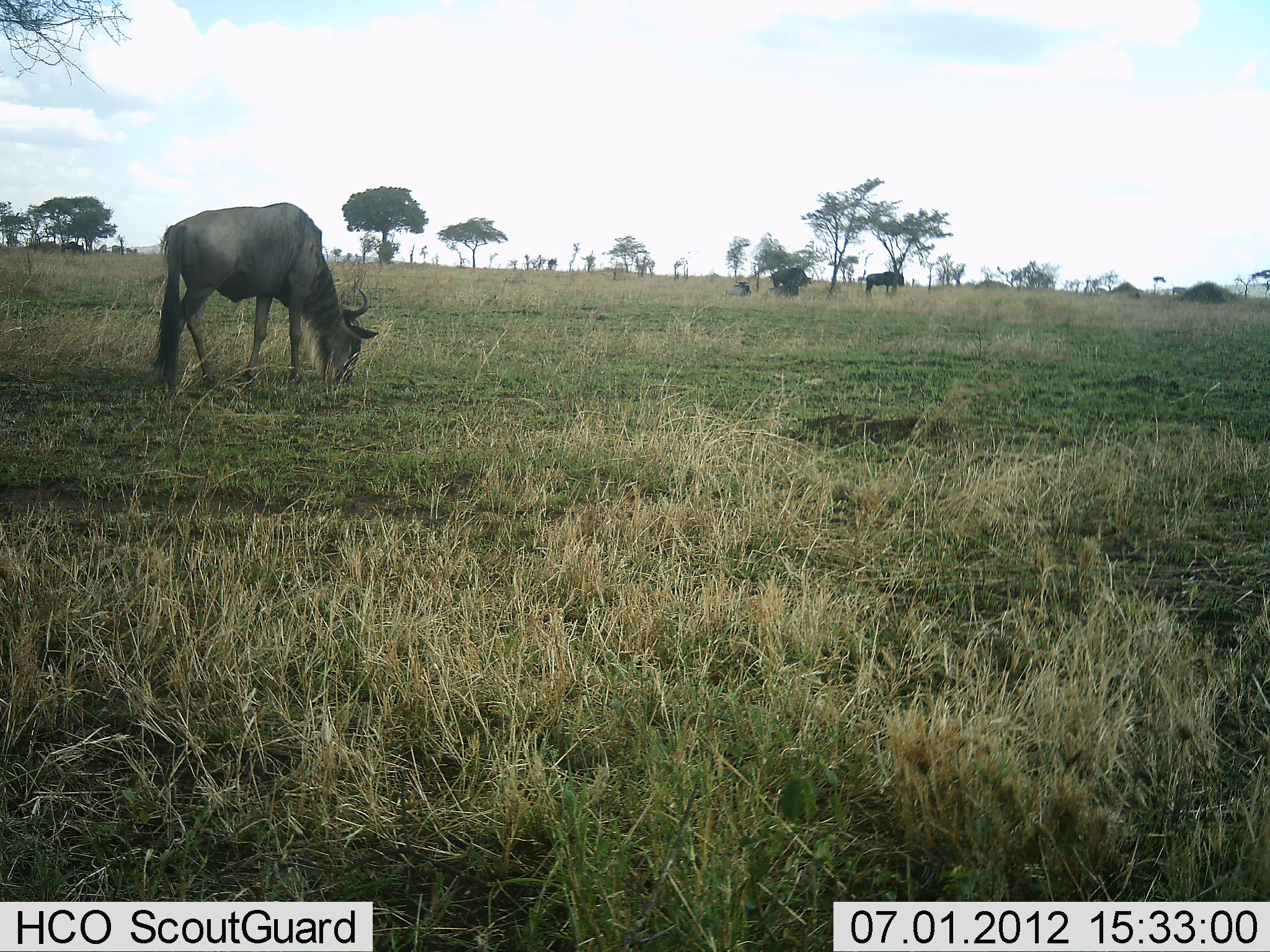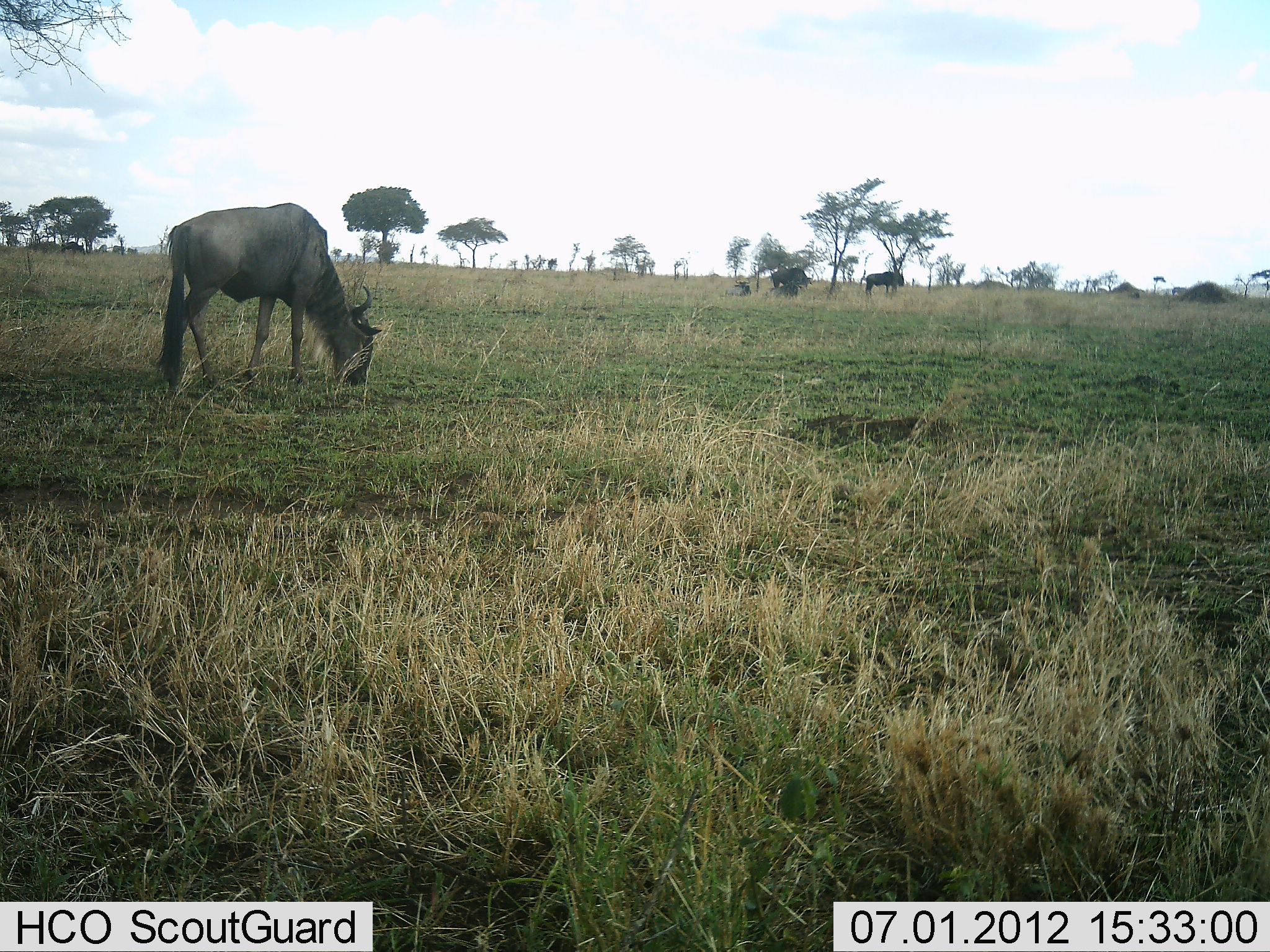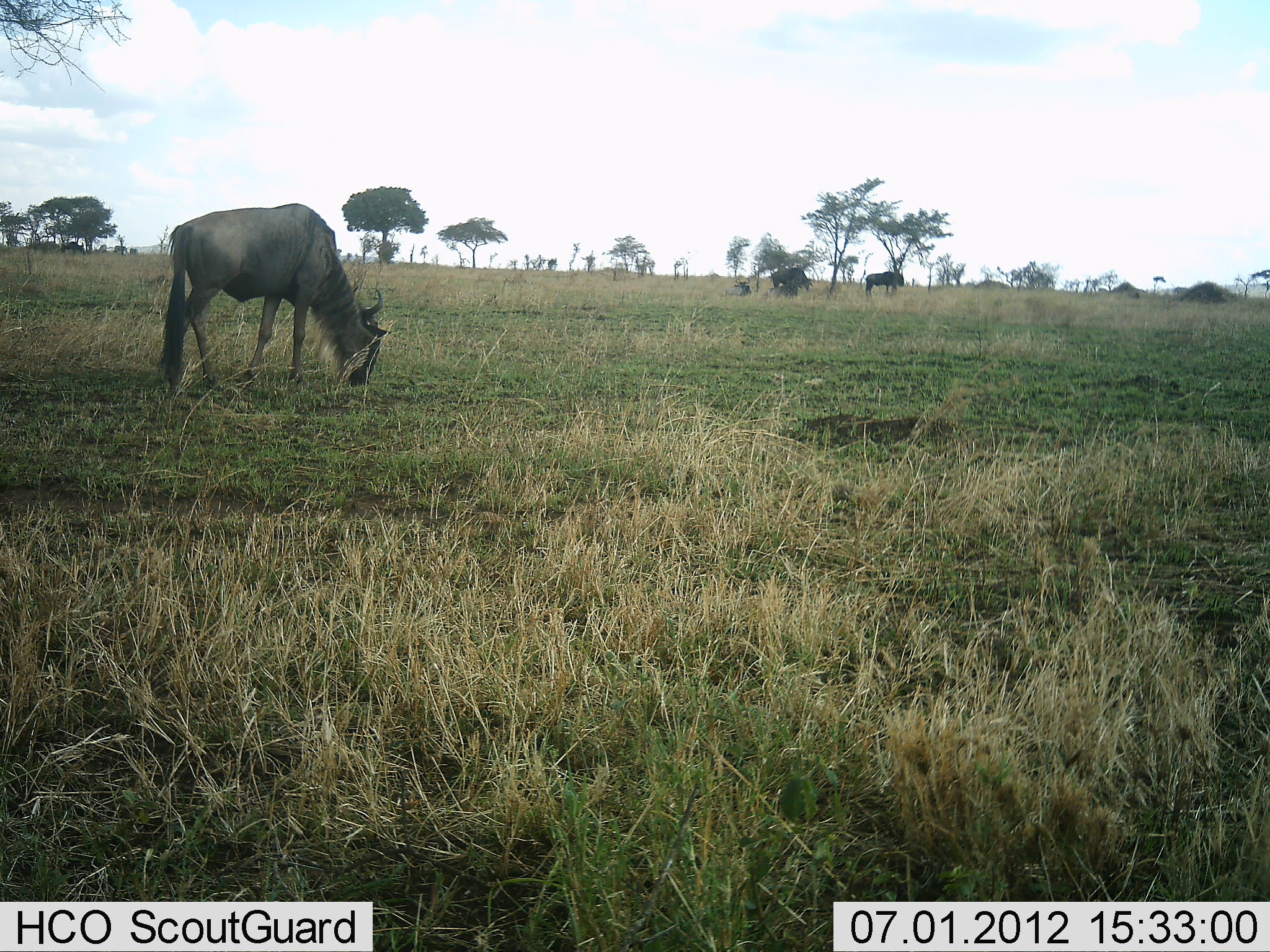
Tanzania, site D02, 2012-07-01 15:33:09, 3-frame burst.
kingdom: Animalia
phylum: Chordata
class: Mammalia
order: Artiodactyla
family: Bovidae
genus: Connochaetes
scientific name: Connochaetes taurinus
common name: blue wildebeest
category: wildebeest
Wildebeest (blue wildebeest) (Connochaetes taurinus), count 5. Behavior (volunteer vote fractions): standing 60%, resting 40%, moving 30%, interacting 0%. Young present (vote fraction): 0%. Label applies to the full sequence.